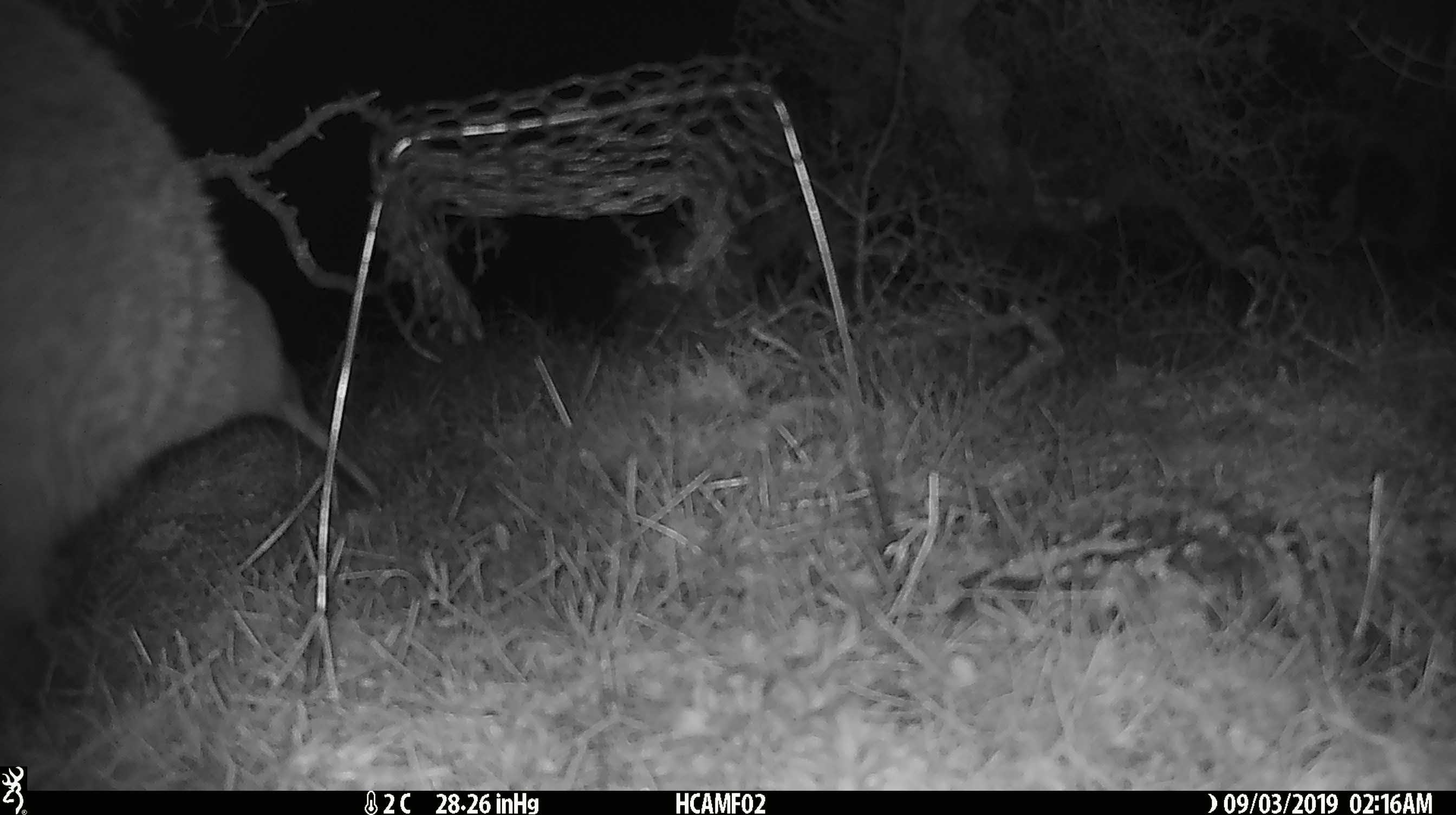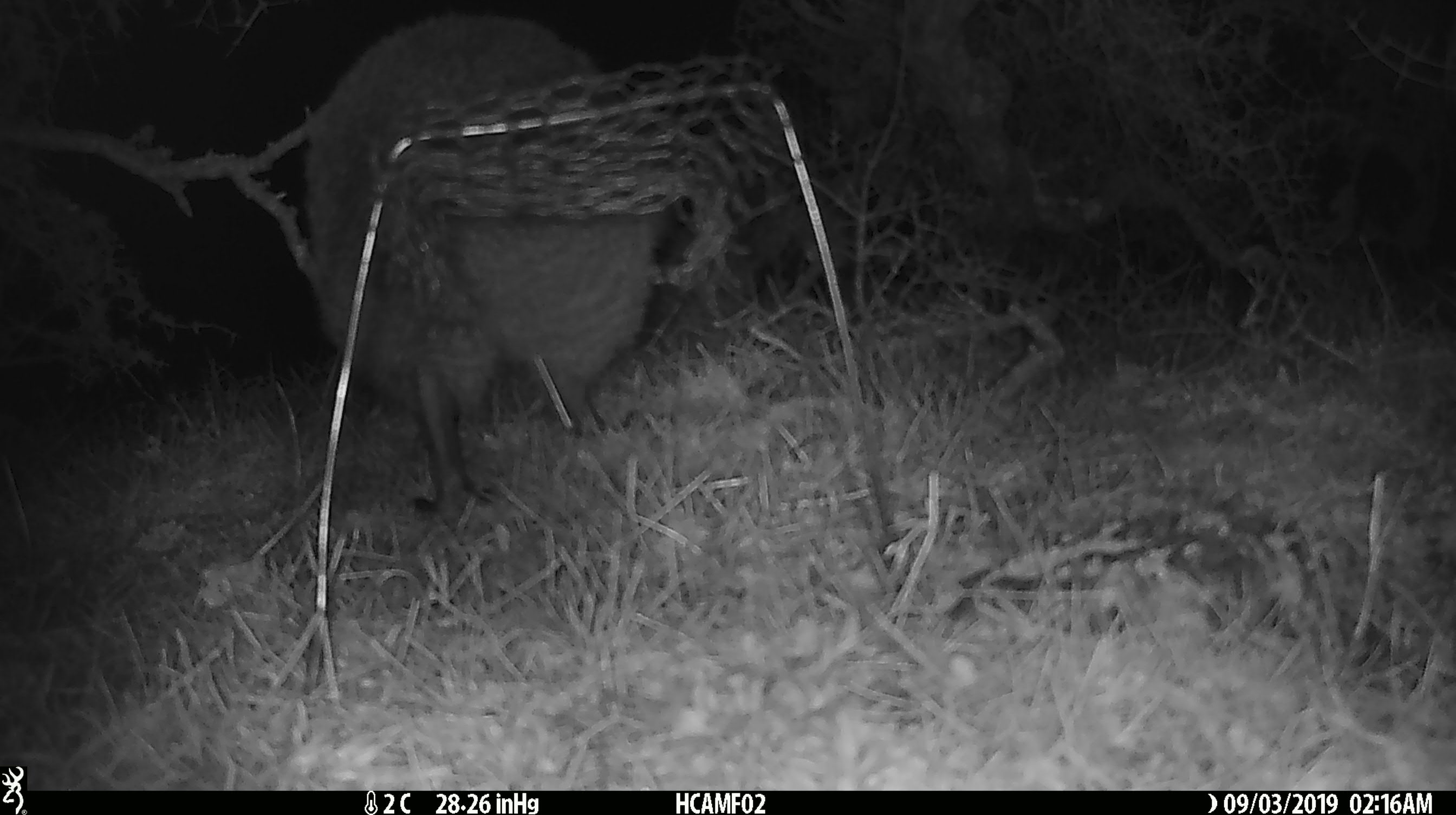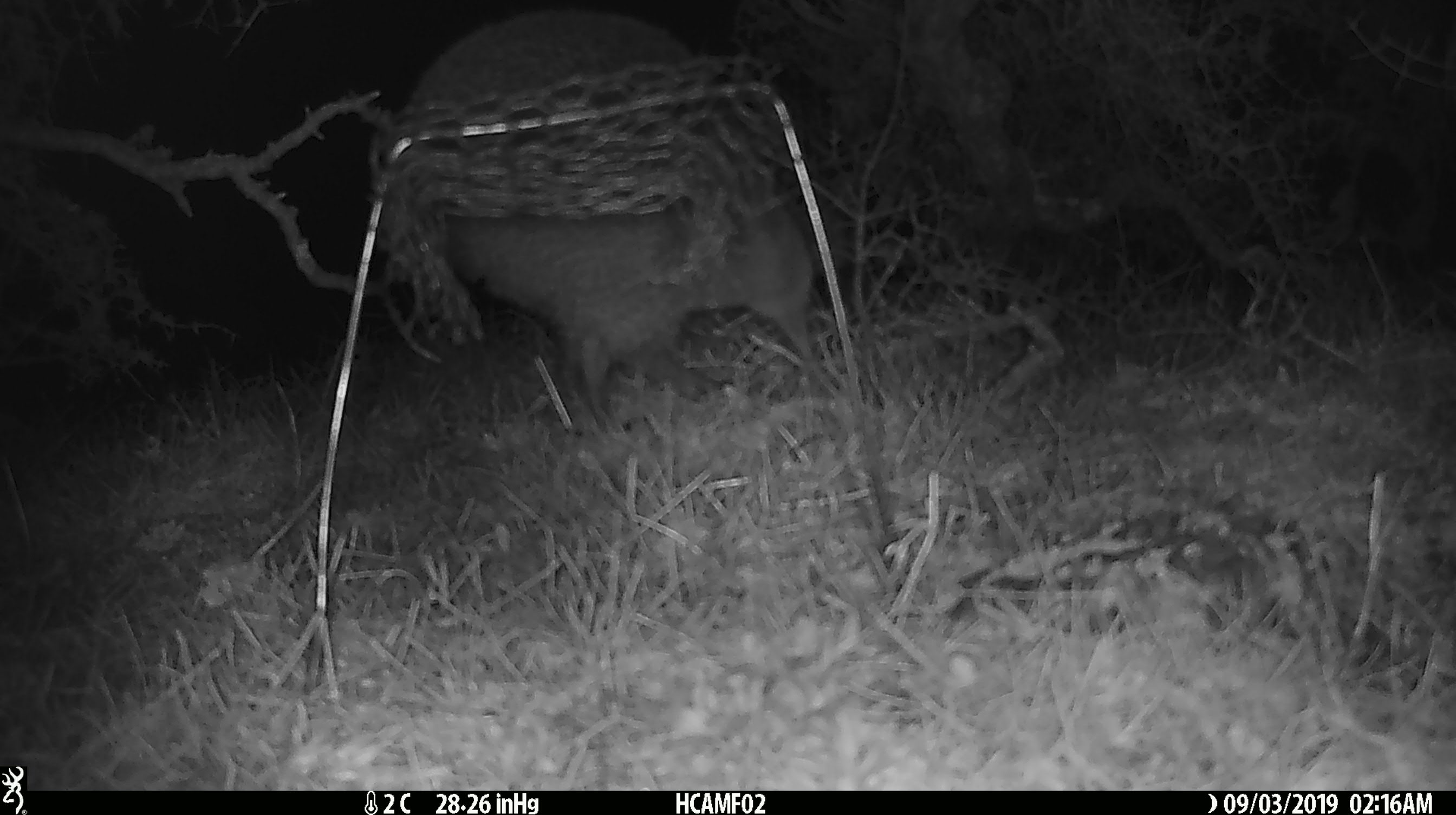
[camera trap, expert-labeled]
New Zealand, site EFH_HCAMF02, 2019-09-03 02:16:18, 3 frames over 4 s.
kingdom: Animalia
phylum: Chordata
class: Aves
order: Apterygiformes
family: Apterygidae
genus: Apteryx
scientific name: Apteryx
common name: kiwi